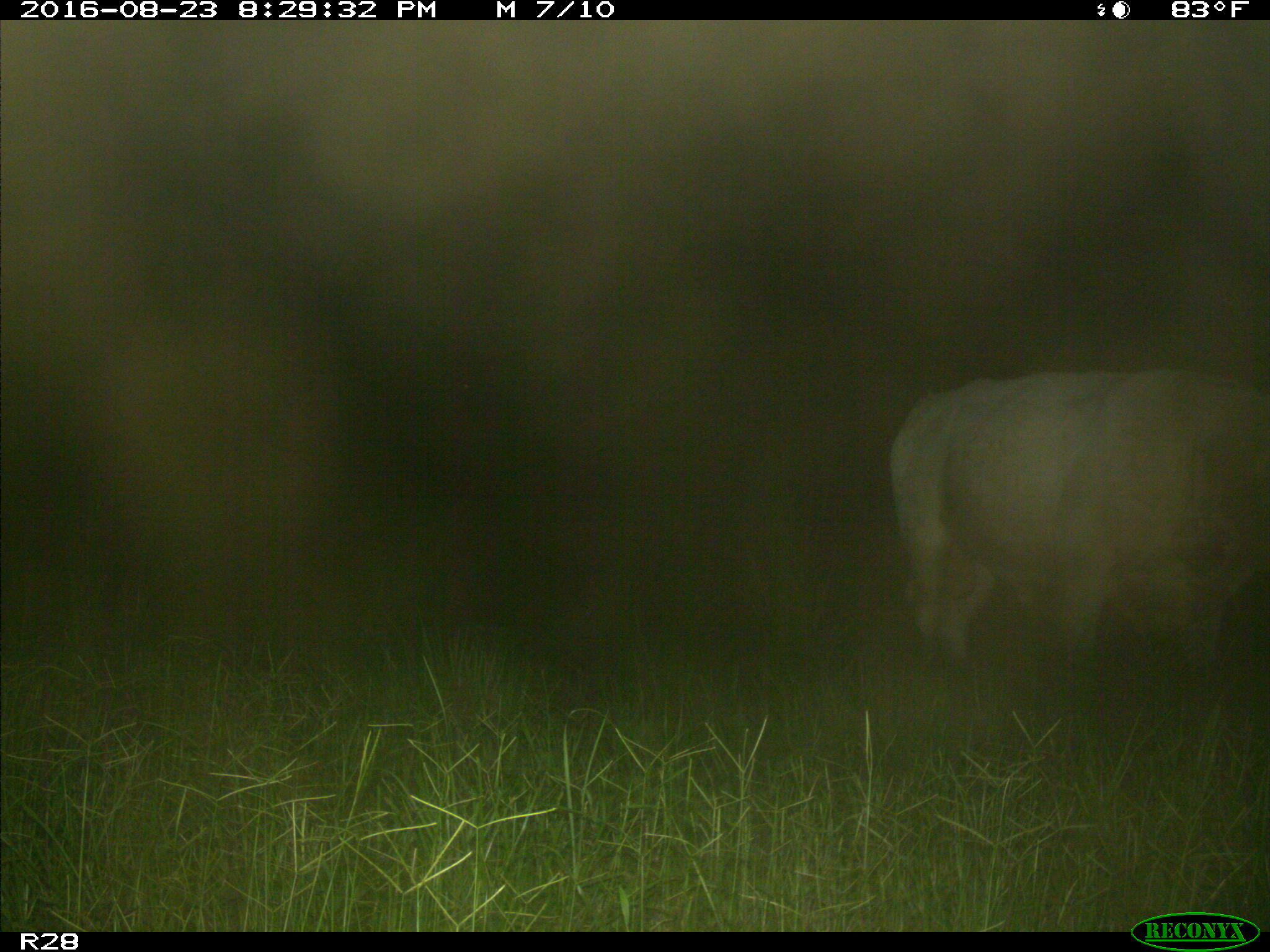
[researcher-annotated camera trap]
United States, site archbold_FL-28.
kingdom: Animalia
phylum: Chordata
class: Mammalia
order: Artiodactyla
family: Bovidae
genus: Bos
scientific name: Bos taurus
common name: domestic cow